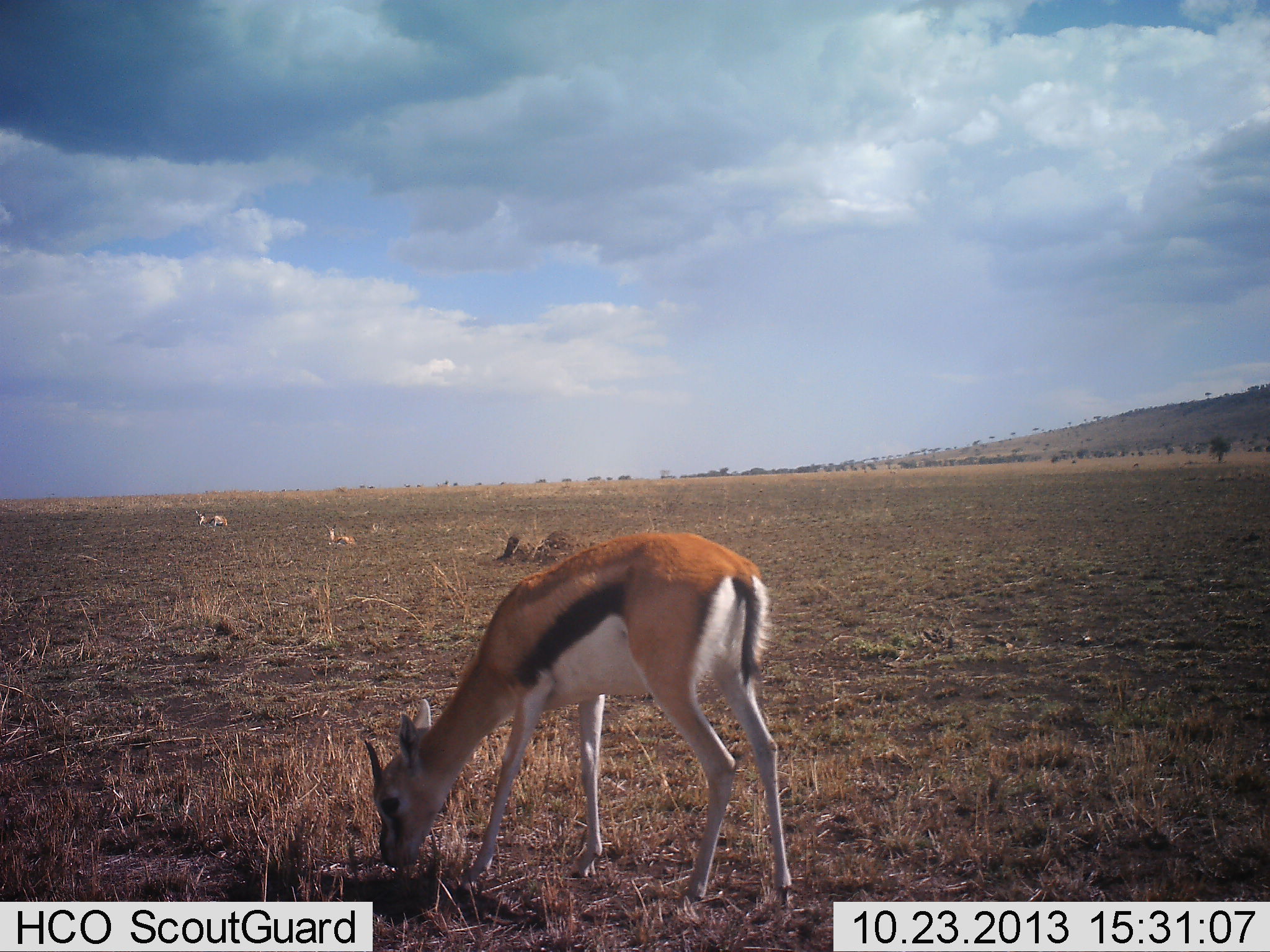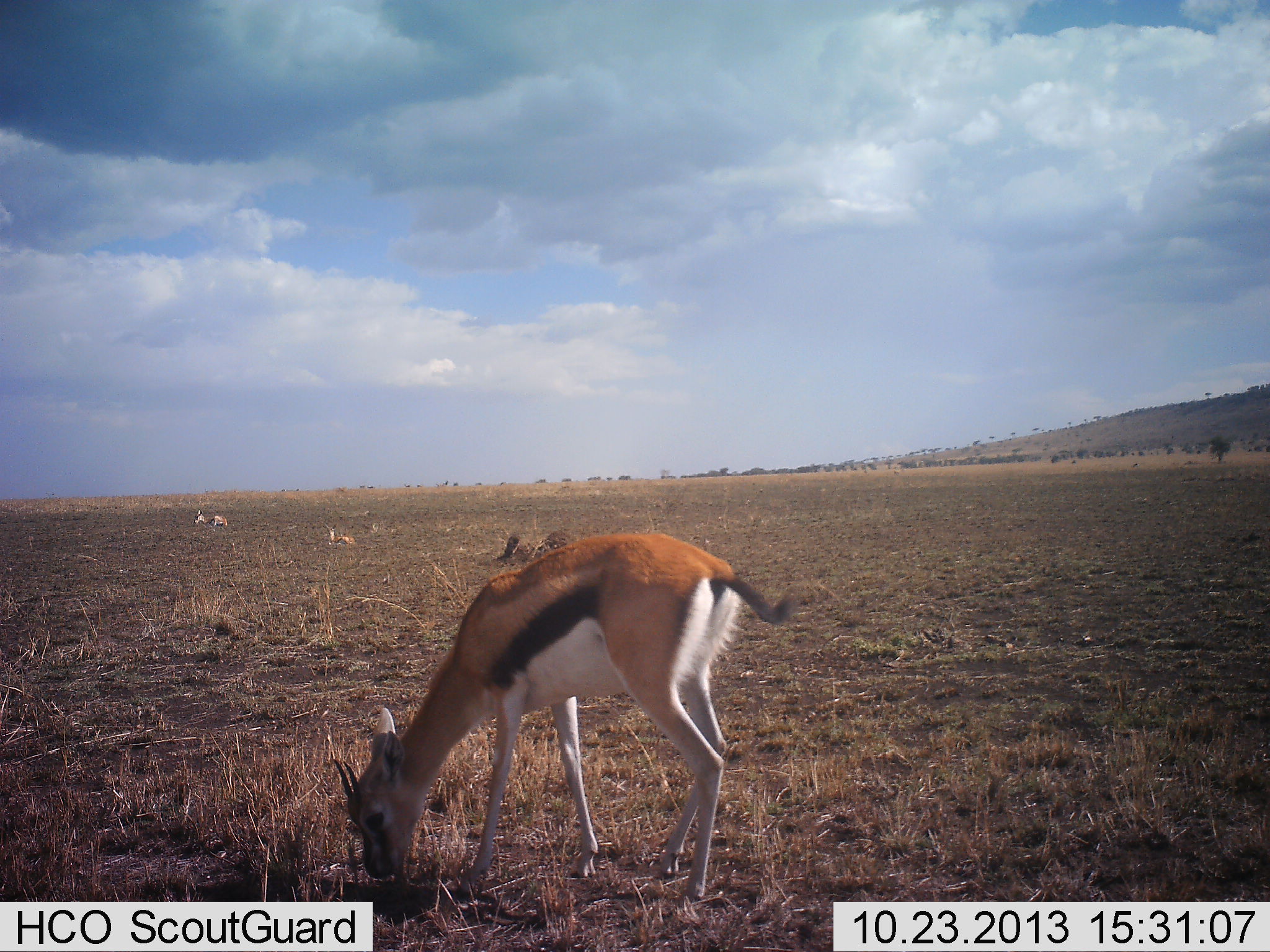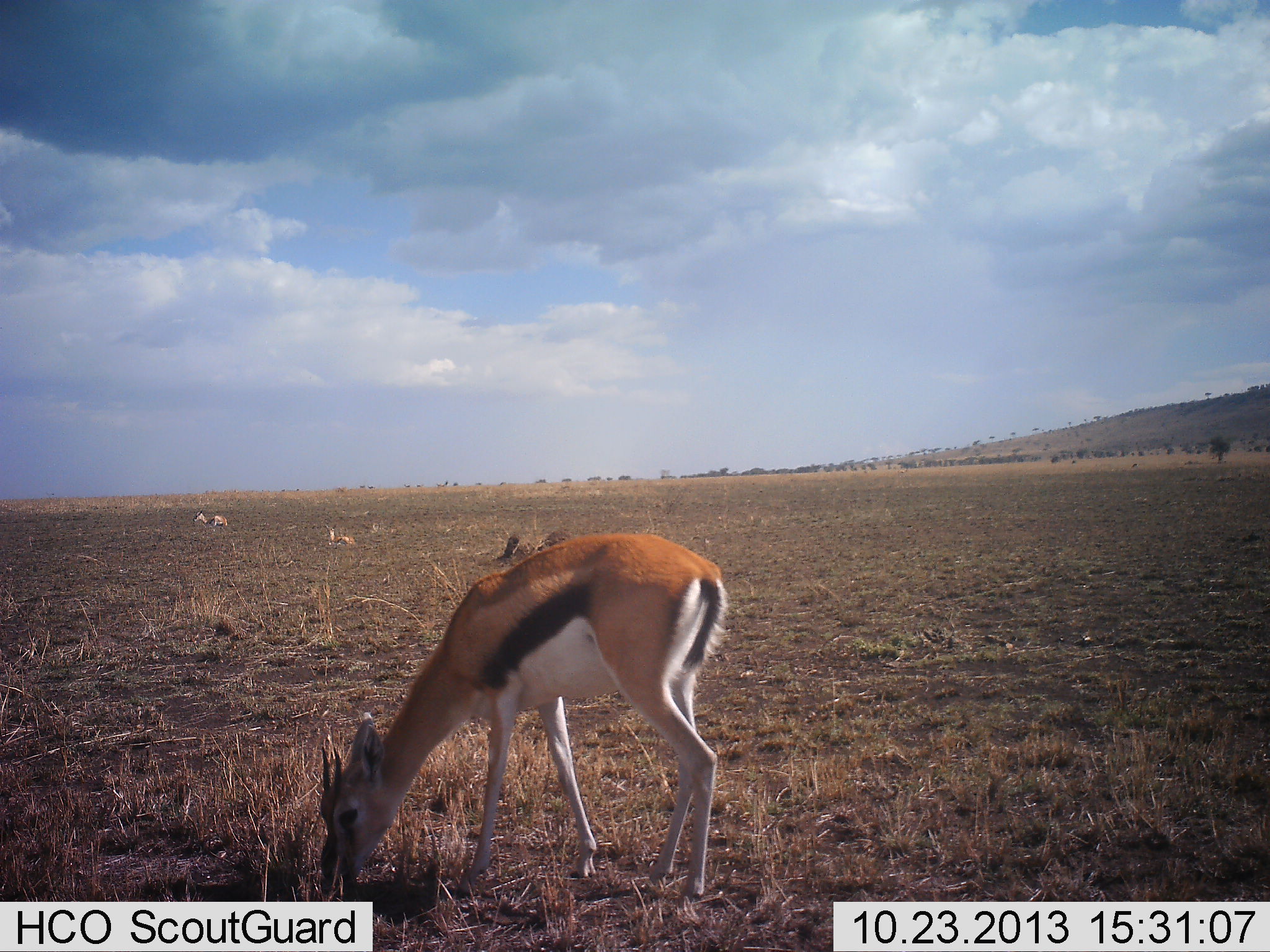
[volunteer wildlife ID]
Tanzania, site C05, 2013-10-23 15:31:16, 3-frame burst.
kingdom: Animalia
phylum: Chordata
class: Mammalia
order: Artiodactyla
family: Bovidae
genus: Eudorcas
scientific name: Eudorcas thomsonii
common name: thomson's gazelle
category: gazellethomsons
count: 3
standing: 60%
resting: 70%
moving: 0%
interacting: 0%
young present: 0%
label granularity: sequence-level